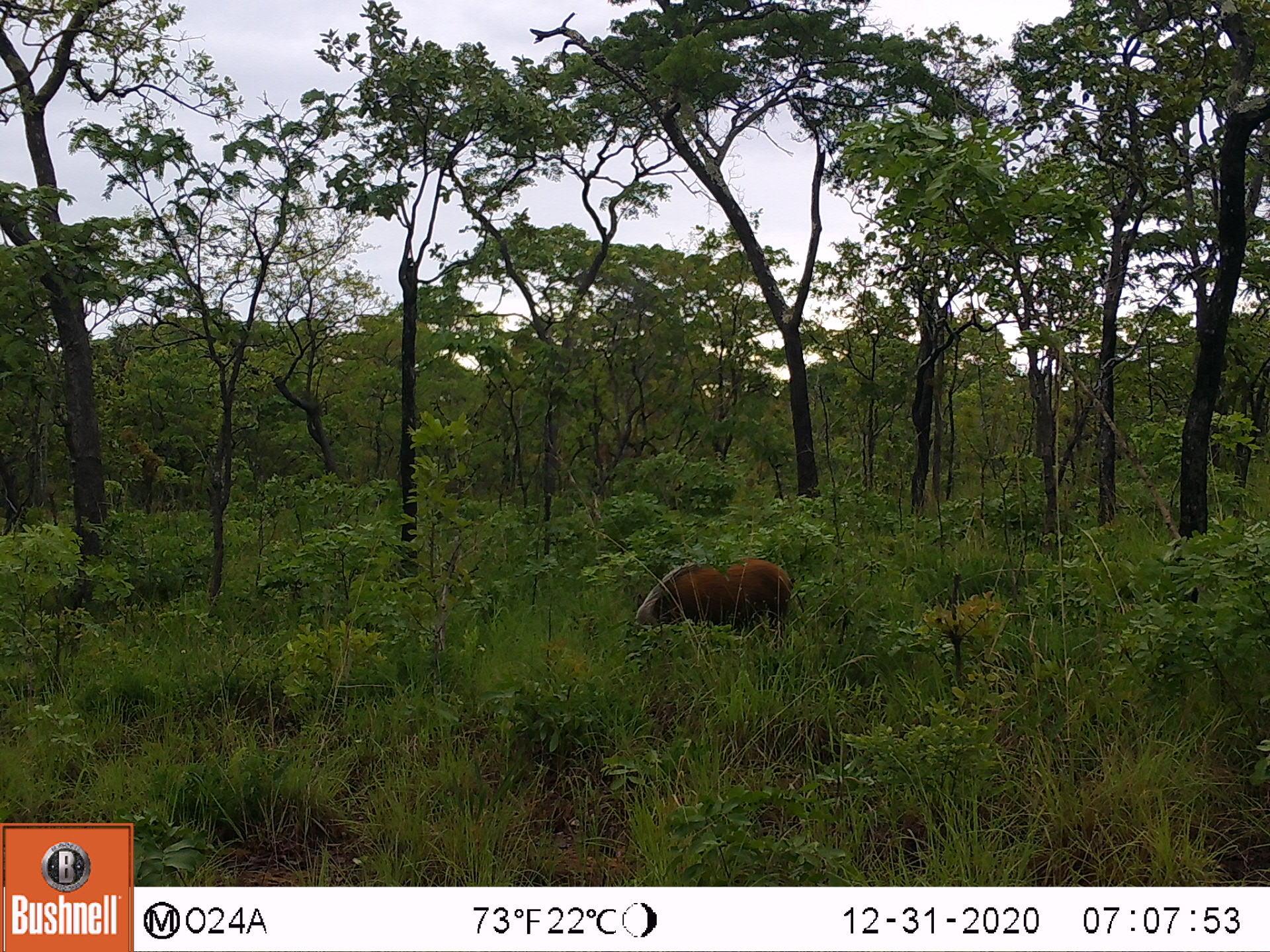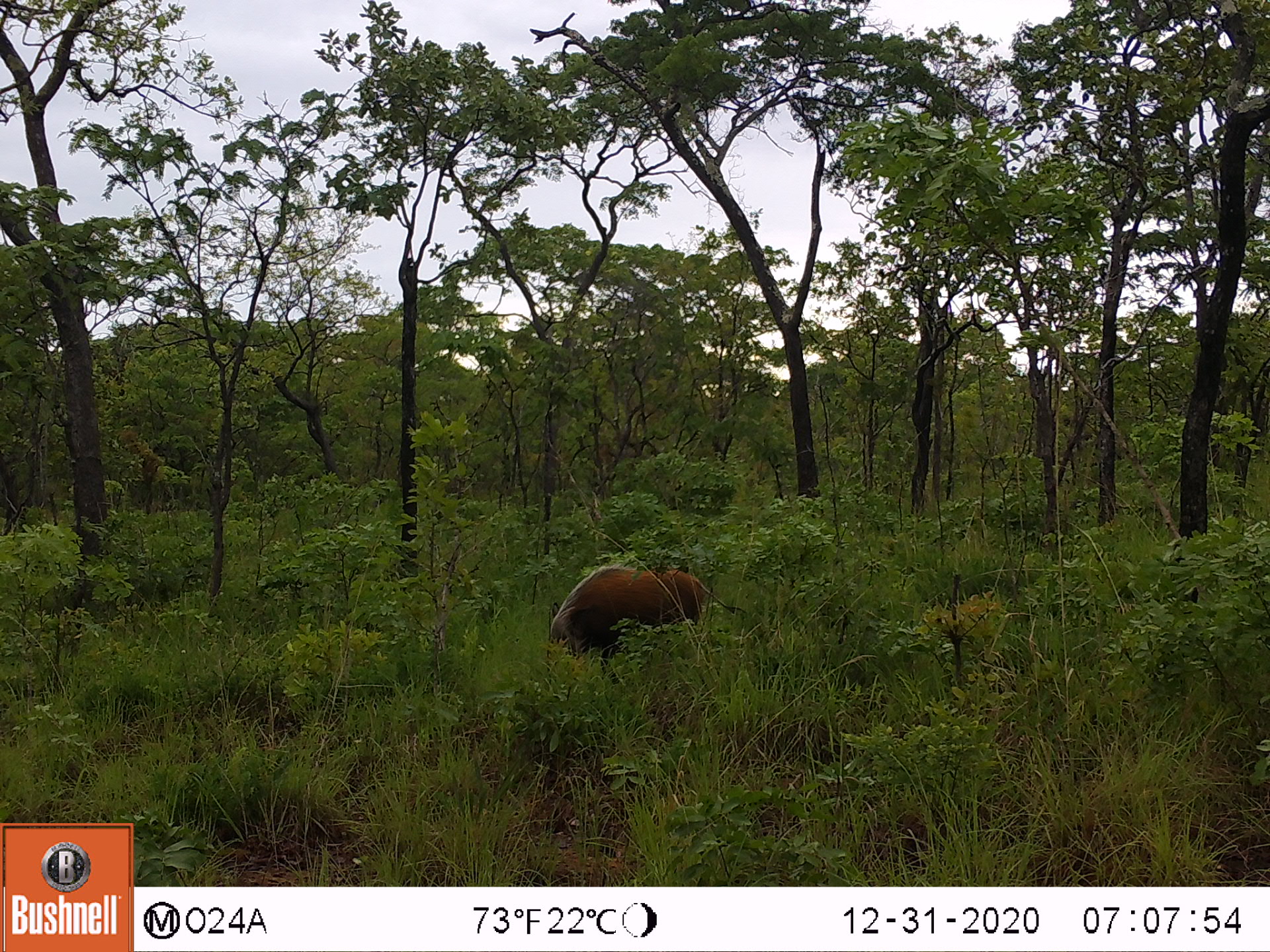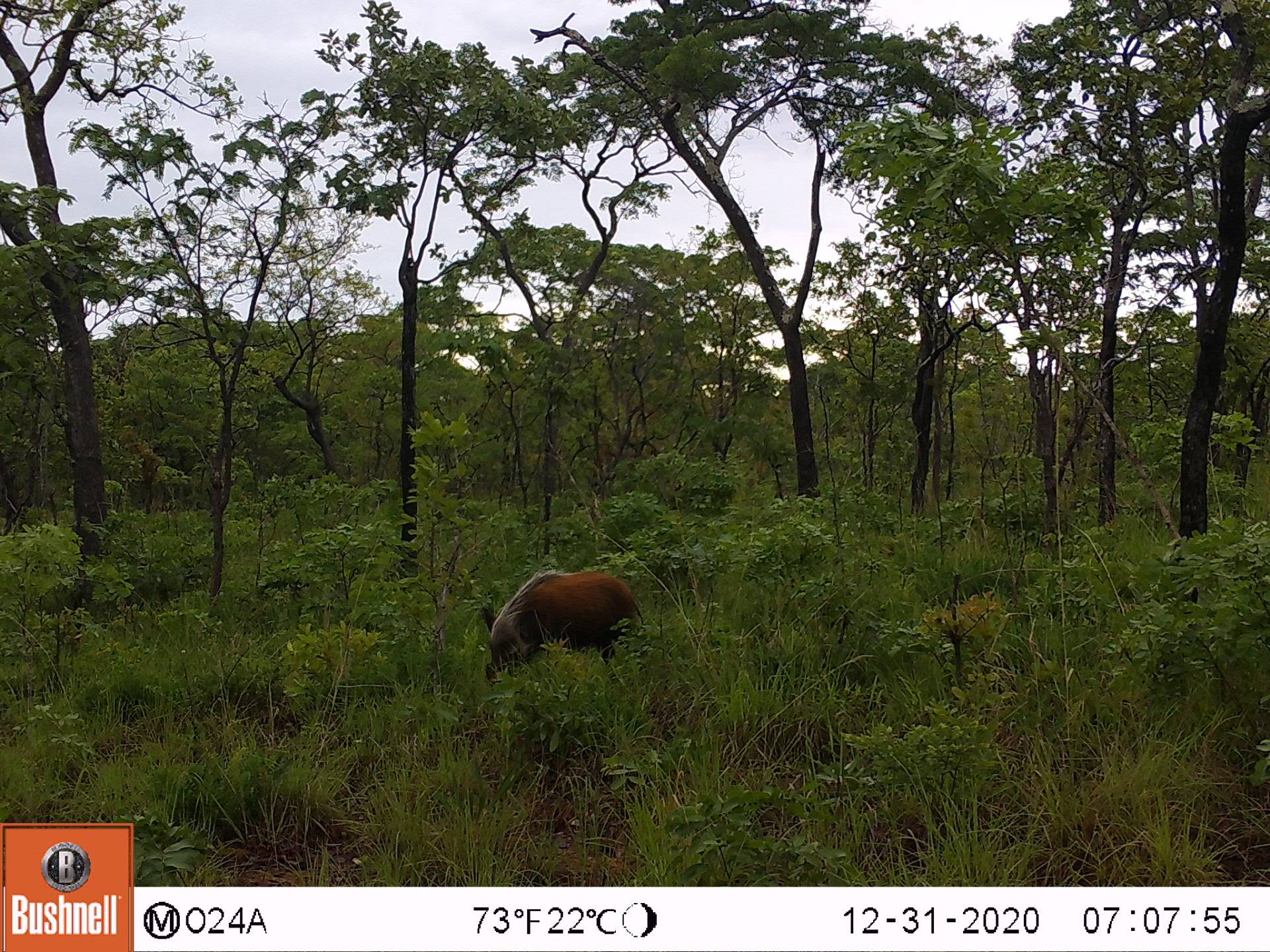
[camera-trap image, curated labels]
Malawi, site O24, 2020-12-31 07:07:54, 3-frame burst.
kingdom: Animalia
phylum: Chordata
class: Mammalia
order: Artiodactyla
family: Suidae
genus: Potamochoerus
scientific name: Potamochoerus larvatus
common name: bushpig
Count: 1.